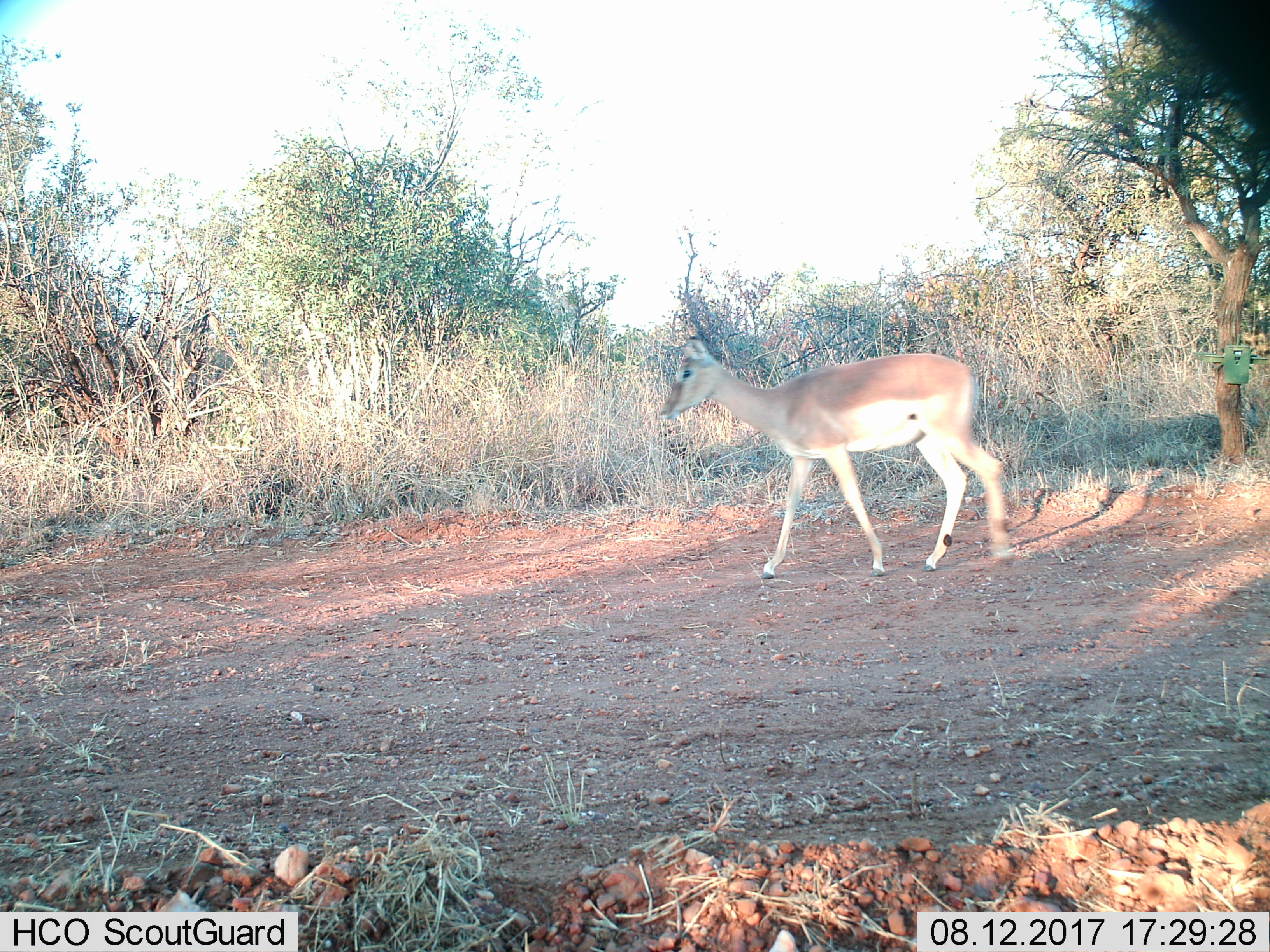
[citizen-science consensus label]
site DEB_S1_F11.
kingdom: Animalia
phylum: Chordata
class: Mammalia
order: Artiodactyla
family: Bovidae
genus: Aepyceros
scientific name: Aepyceros melampus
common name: impala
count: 1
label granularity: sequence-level